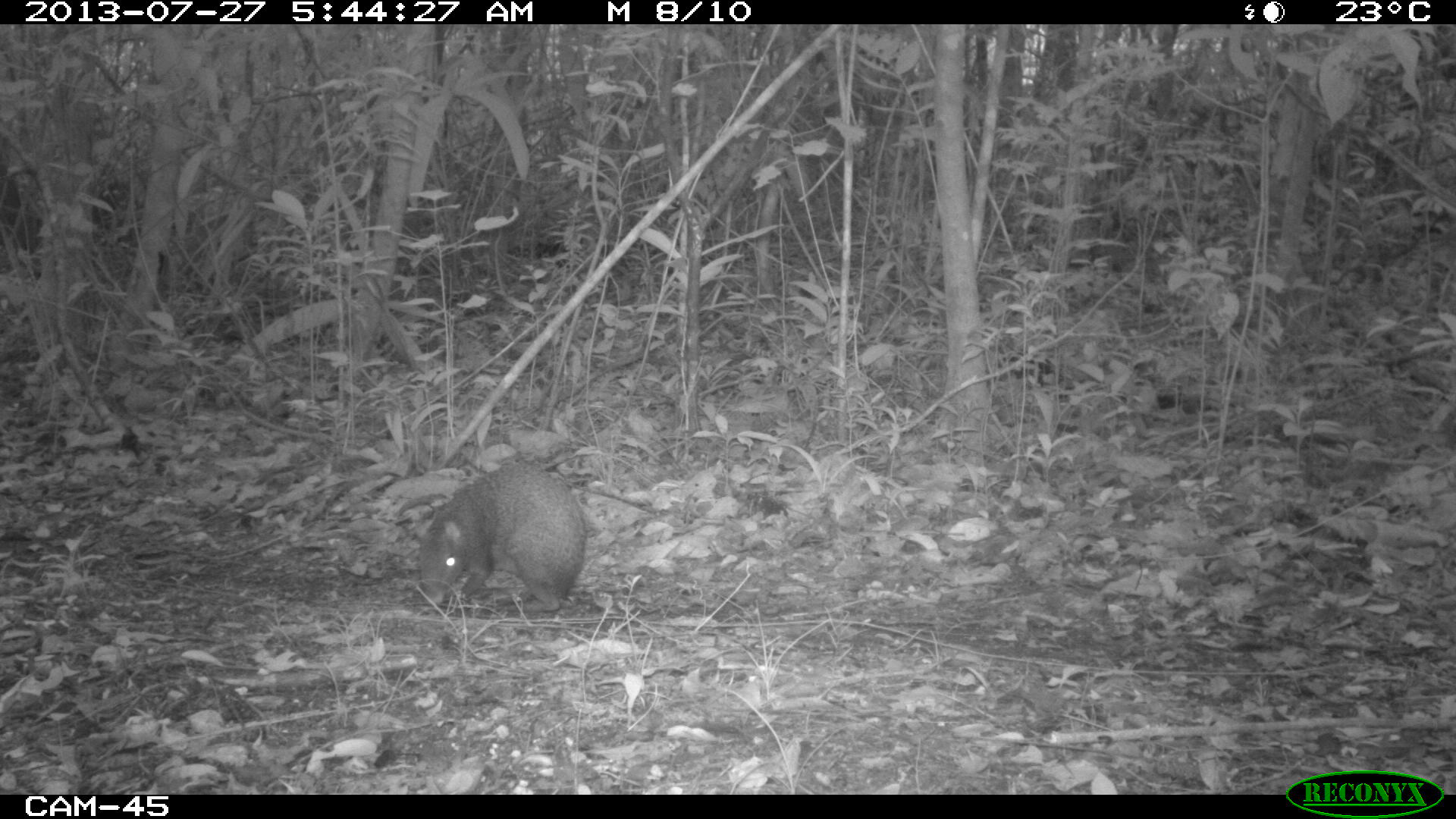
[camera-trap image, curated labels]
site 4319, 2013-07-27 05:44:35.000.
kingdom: Animalia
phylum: Chordata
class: Mammalia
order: Rodentia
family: Dasyproctidae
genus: Dasyprocta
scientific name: Dasyprocta punctata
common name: central american agouti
Dasyprocta punctata (central american agouti), count 1.